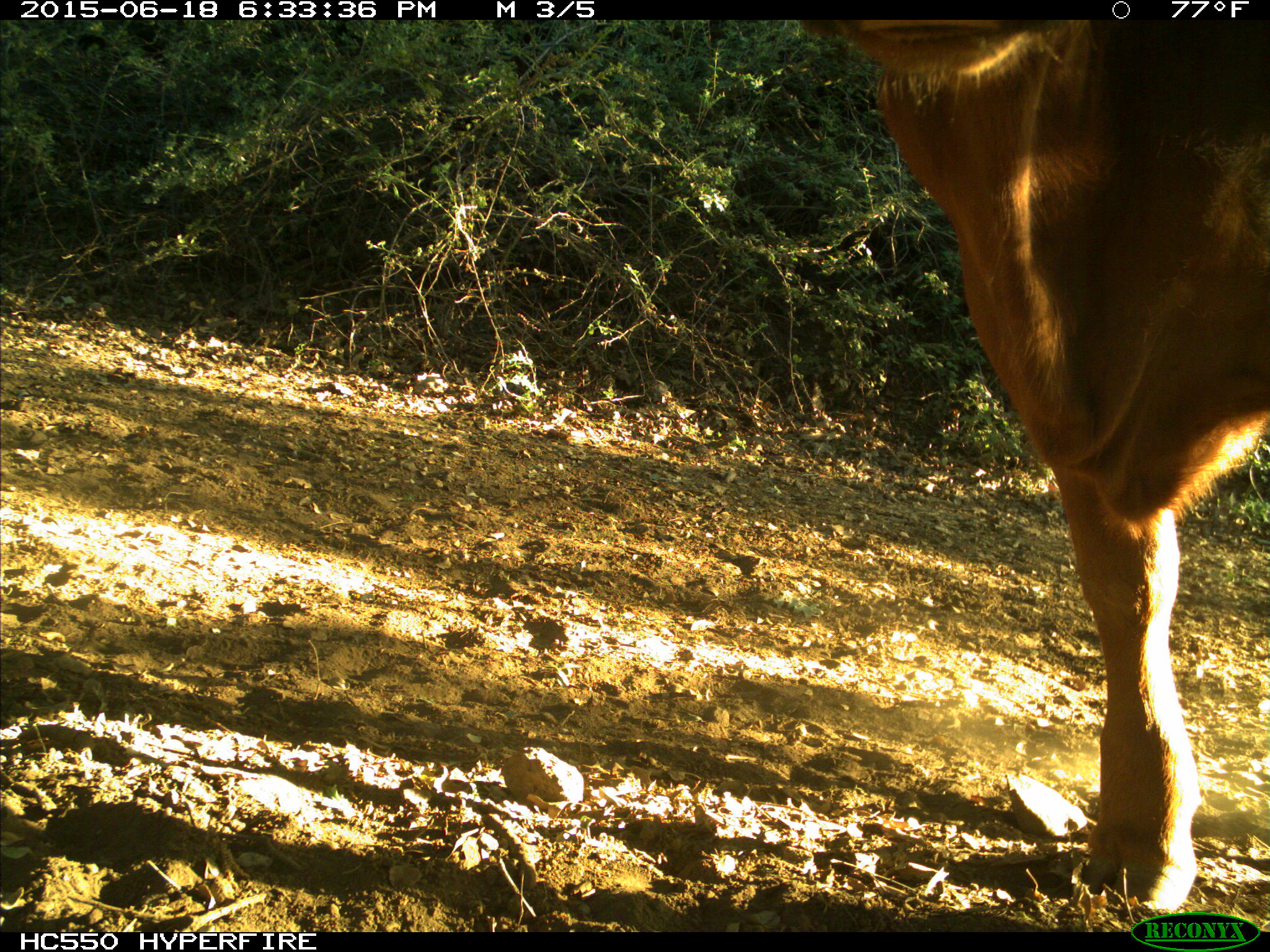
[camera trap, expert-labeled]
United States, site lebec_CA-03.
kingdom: Animalia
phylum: Chordata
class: Mammalia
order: Artiodactyla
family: Bovidae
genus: Bos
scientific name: Bos taurus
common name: domestic cow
Bos taurus (domestic cow).